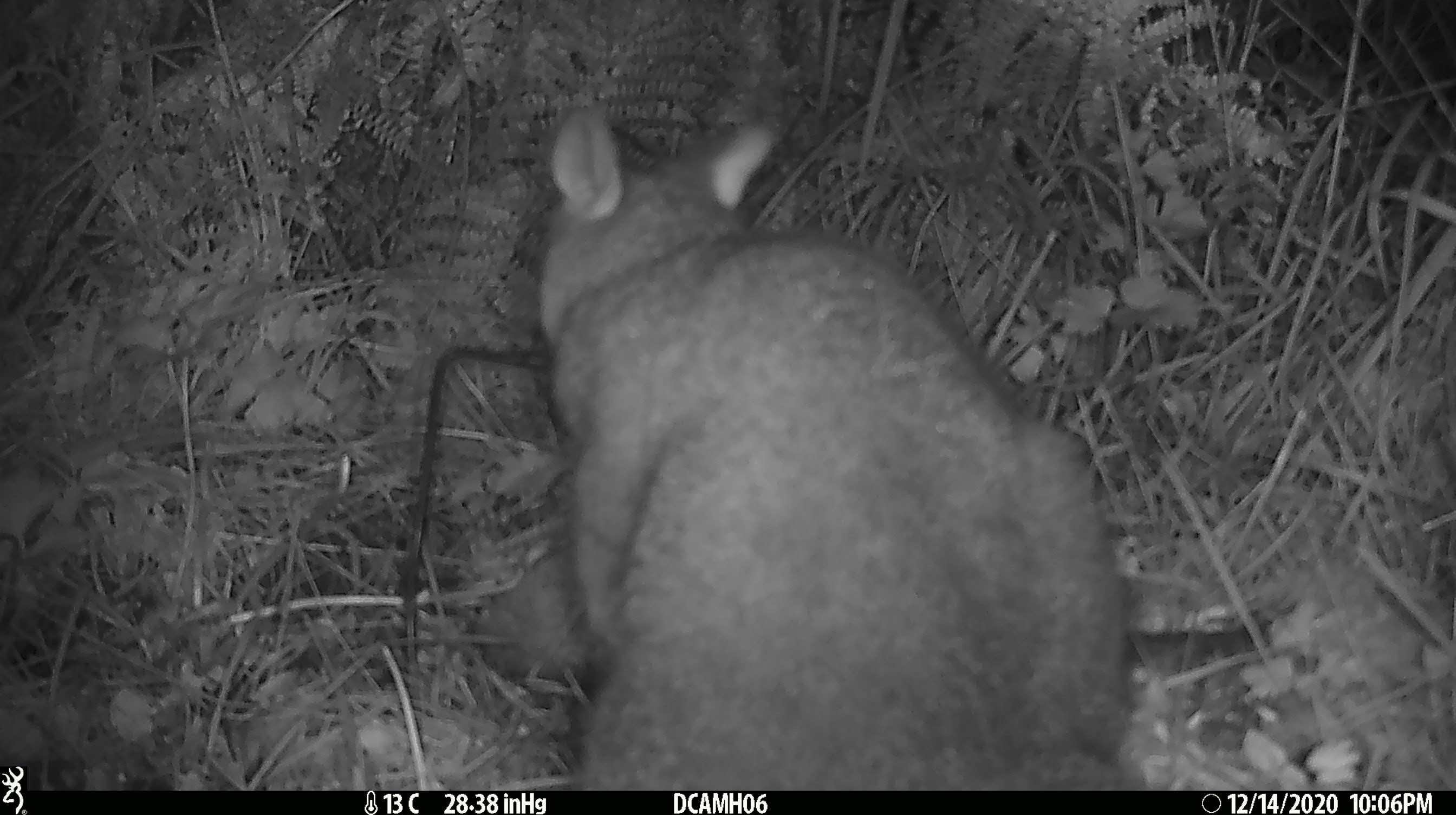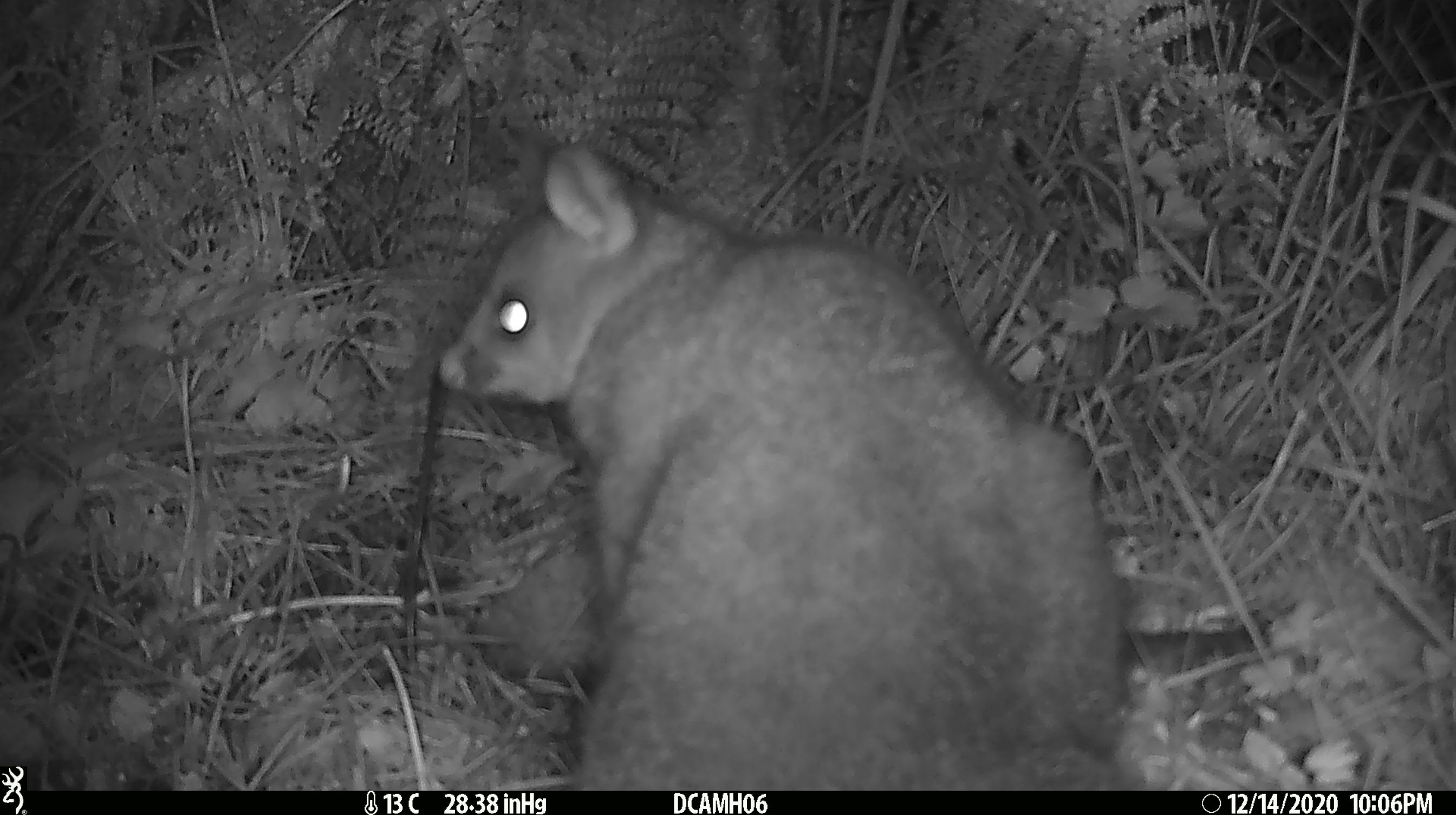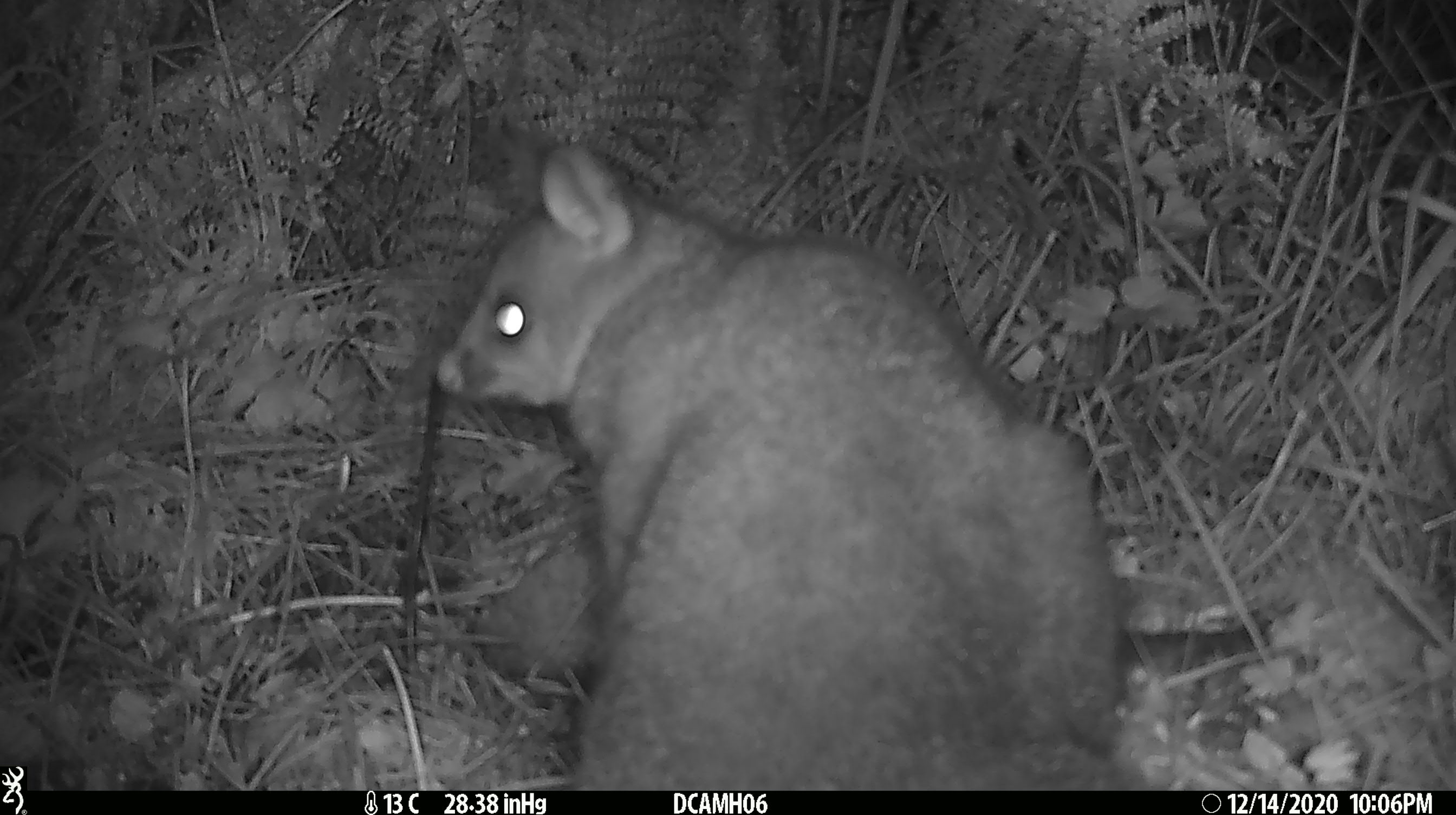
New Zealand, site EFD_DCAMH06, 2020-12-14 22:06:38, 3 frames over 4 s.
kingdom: Animalia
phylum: Chordata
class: Mammalia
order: Diprotodontia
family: Phalangeridae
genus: Trichosurus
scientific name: Trichosurus vulpecula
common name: common brushtail possum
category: possum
Possum (common brushtail possum) (Trichosurus vulpecula).